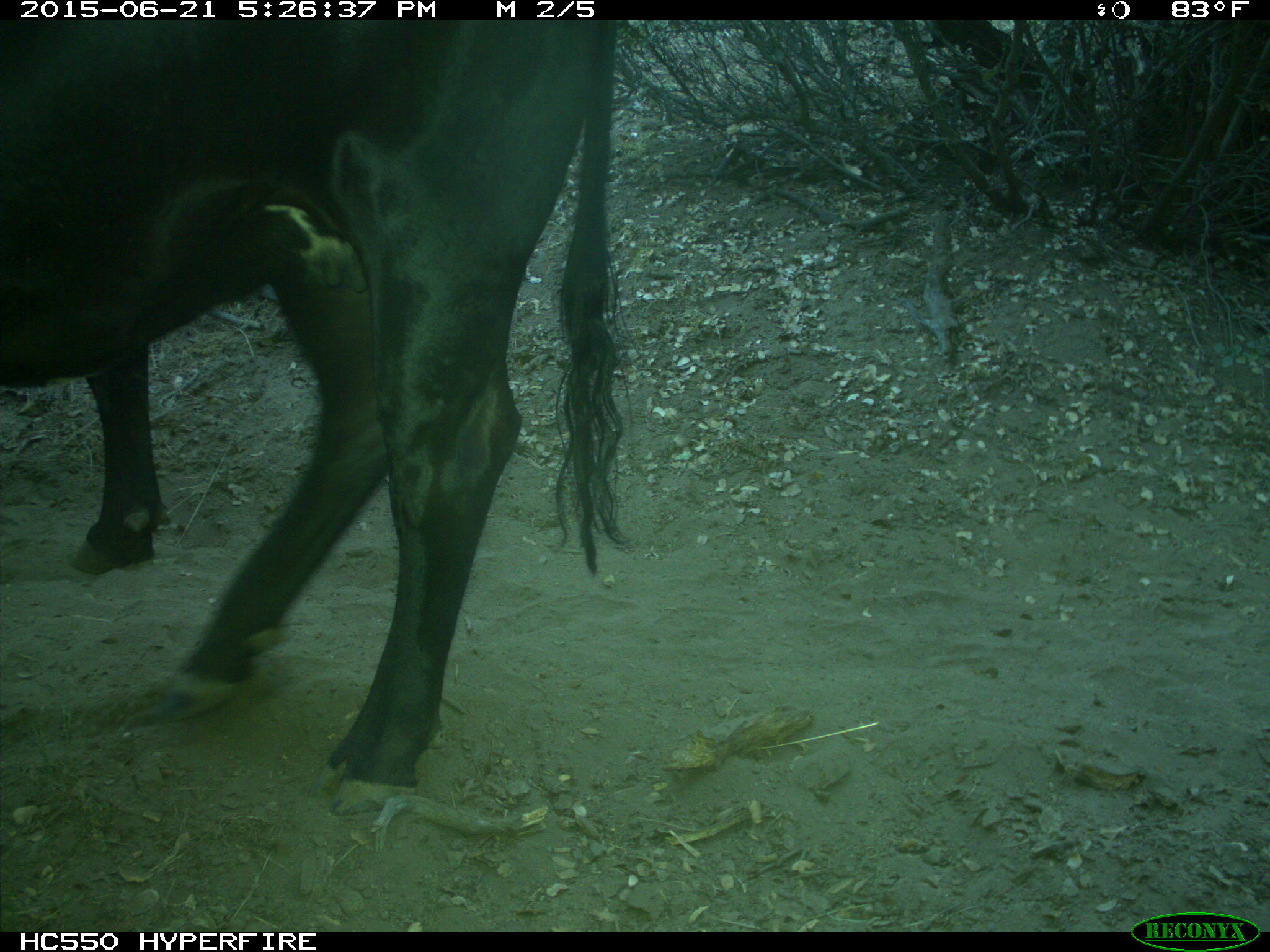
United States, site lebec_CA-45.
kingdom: Animalia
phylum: Chordata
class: Mammalia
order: Artiodactyla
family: Bovidae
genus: Bos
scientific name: Bos taurus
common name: domestic cow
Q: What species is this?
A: Bos taurus (domestic cow).